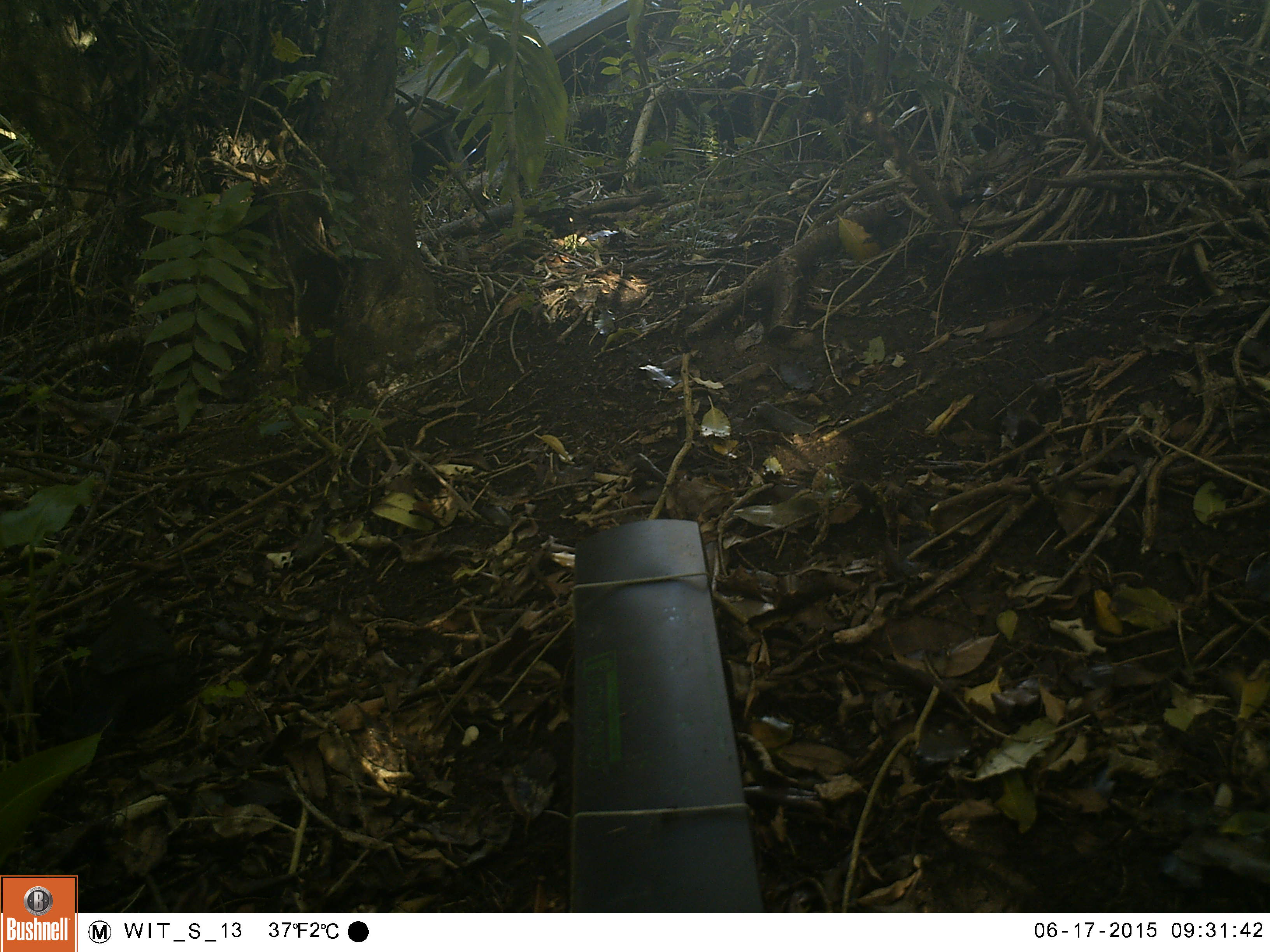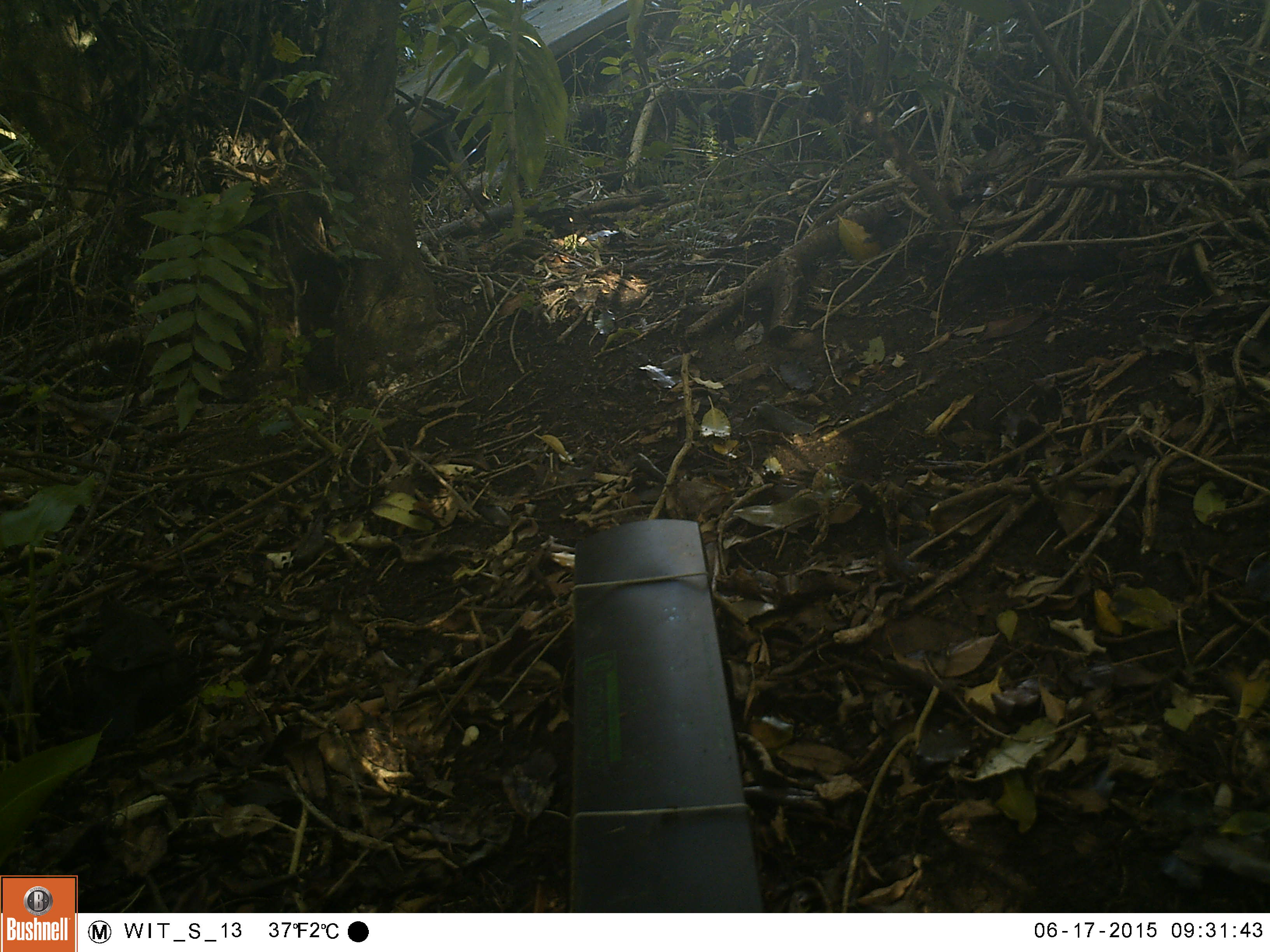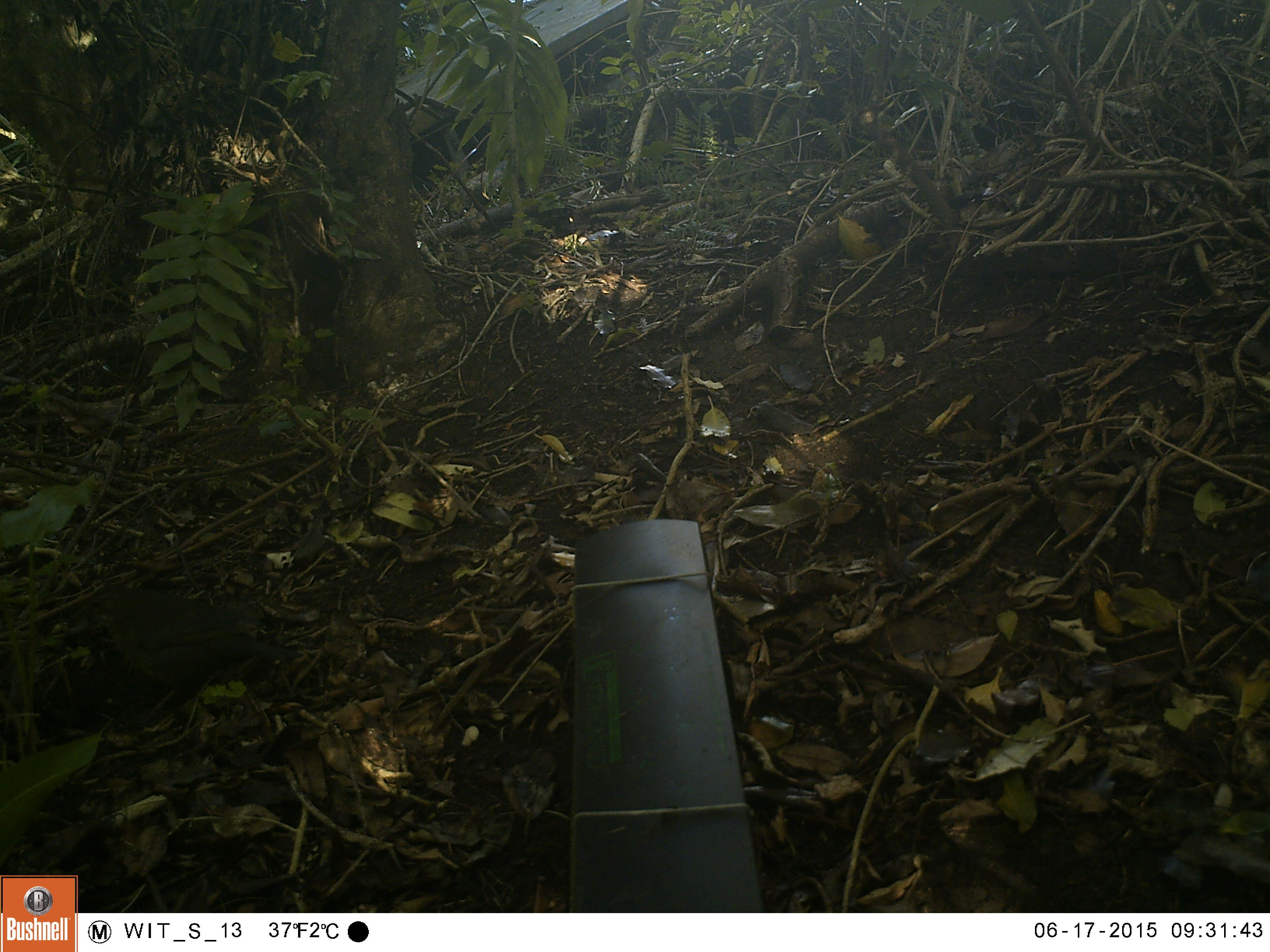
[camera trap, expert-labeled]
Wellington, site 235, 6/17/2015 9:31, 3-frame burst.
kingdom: Animalia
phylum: Chordata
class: Aves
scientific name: Aves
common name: bird